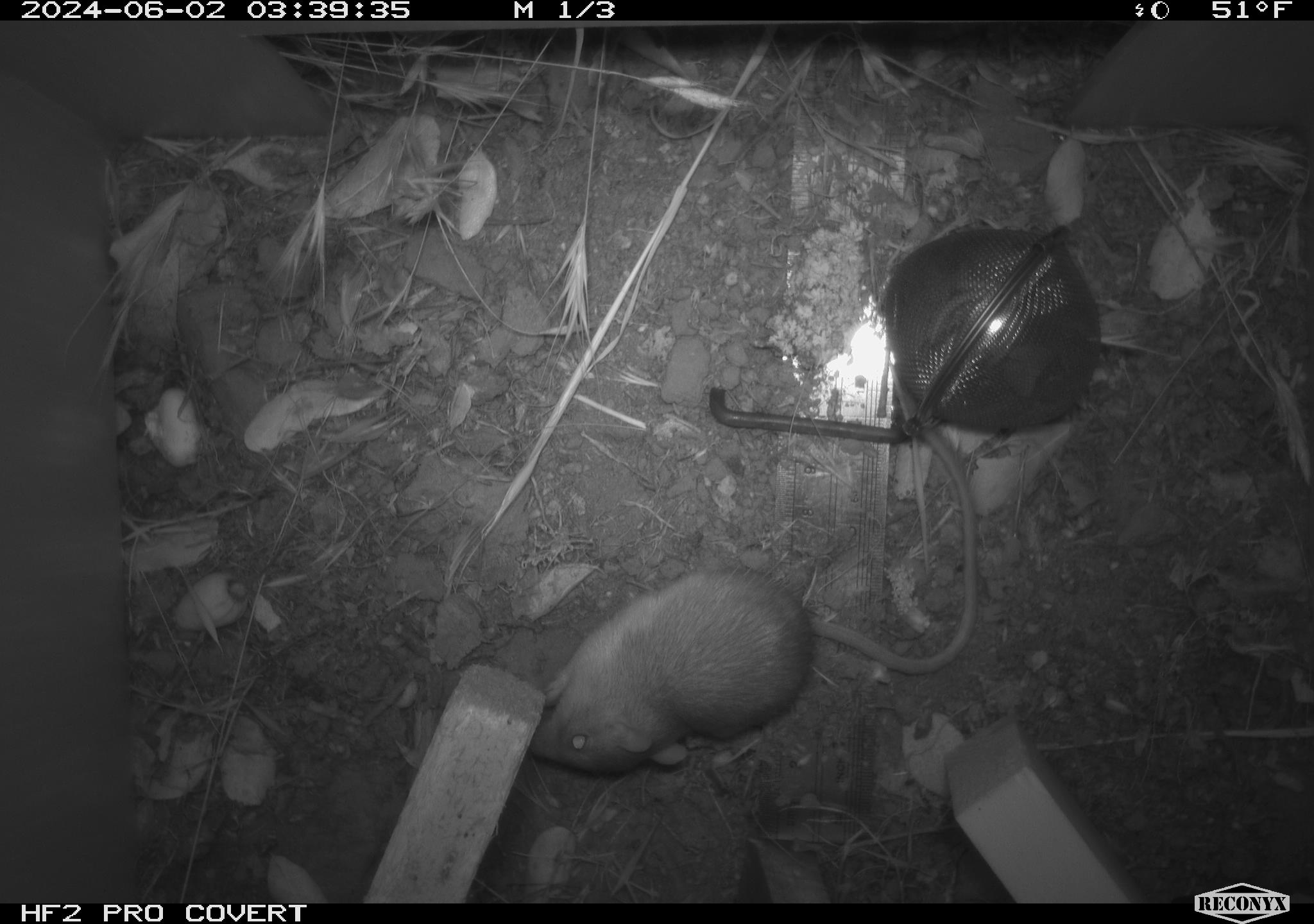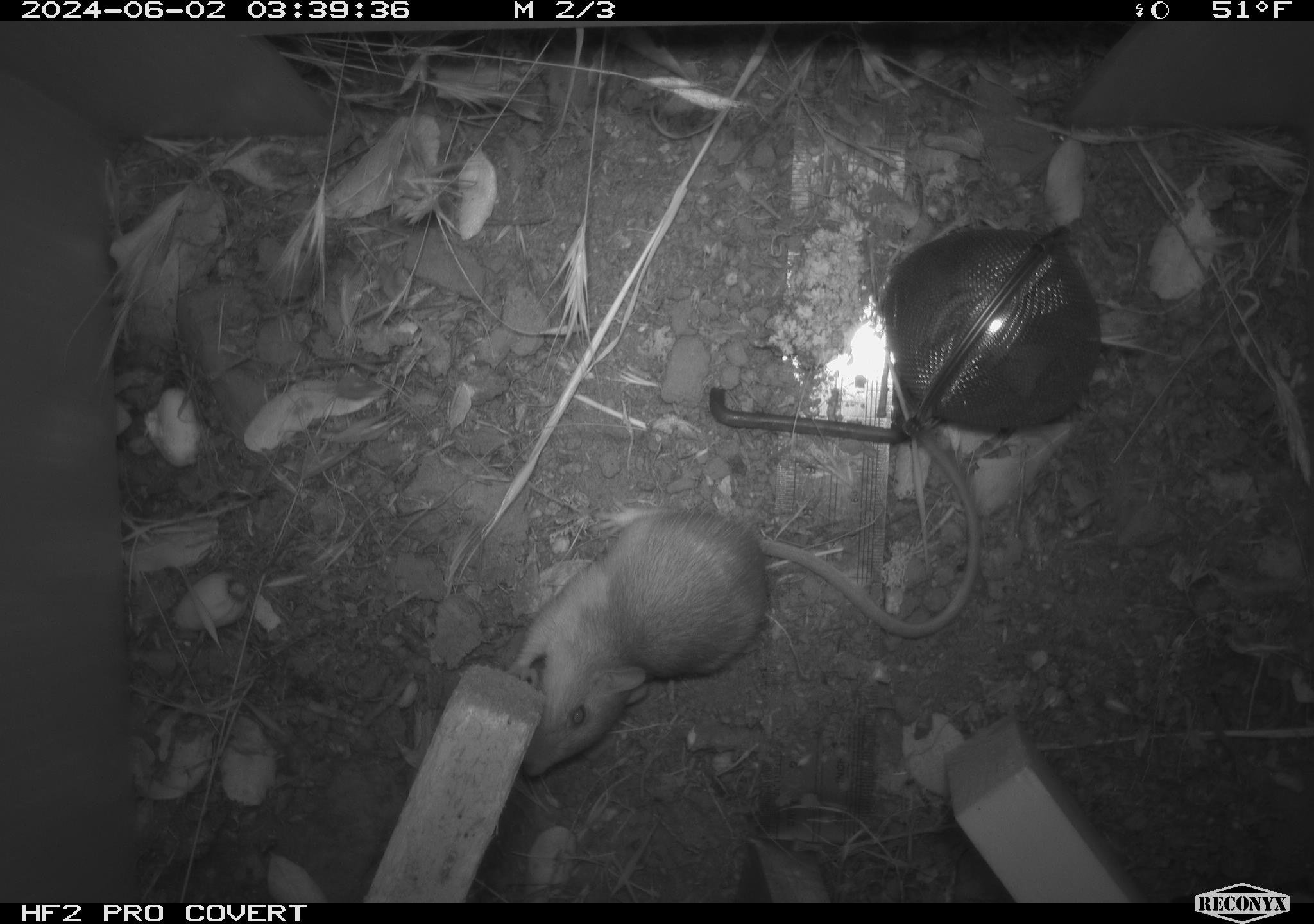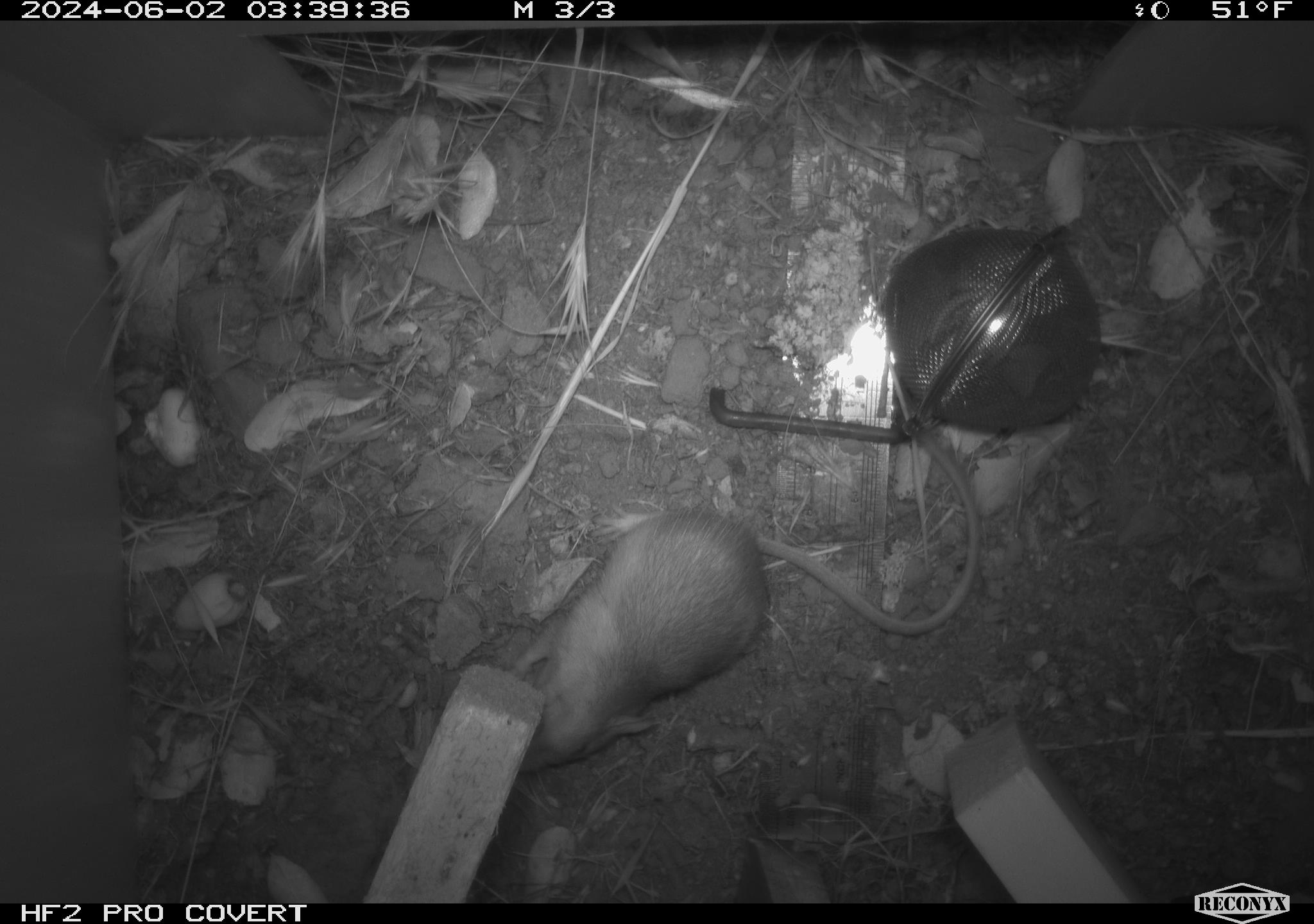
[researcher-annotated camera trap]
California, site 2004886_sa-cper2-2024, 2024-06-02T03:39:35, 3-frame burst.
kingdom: Animalia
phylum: Chordata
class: Mammalia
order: Rodentia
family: Heteromyidae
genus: Dipodomys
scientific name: Dipodomys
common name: kangaroo rats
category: dipodomys species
Dipodomys species (kangaroo rats) (Dipodomys).